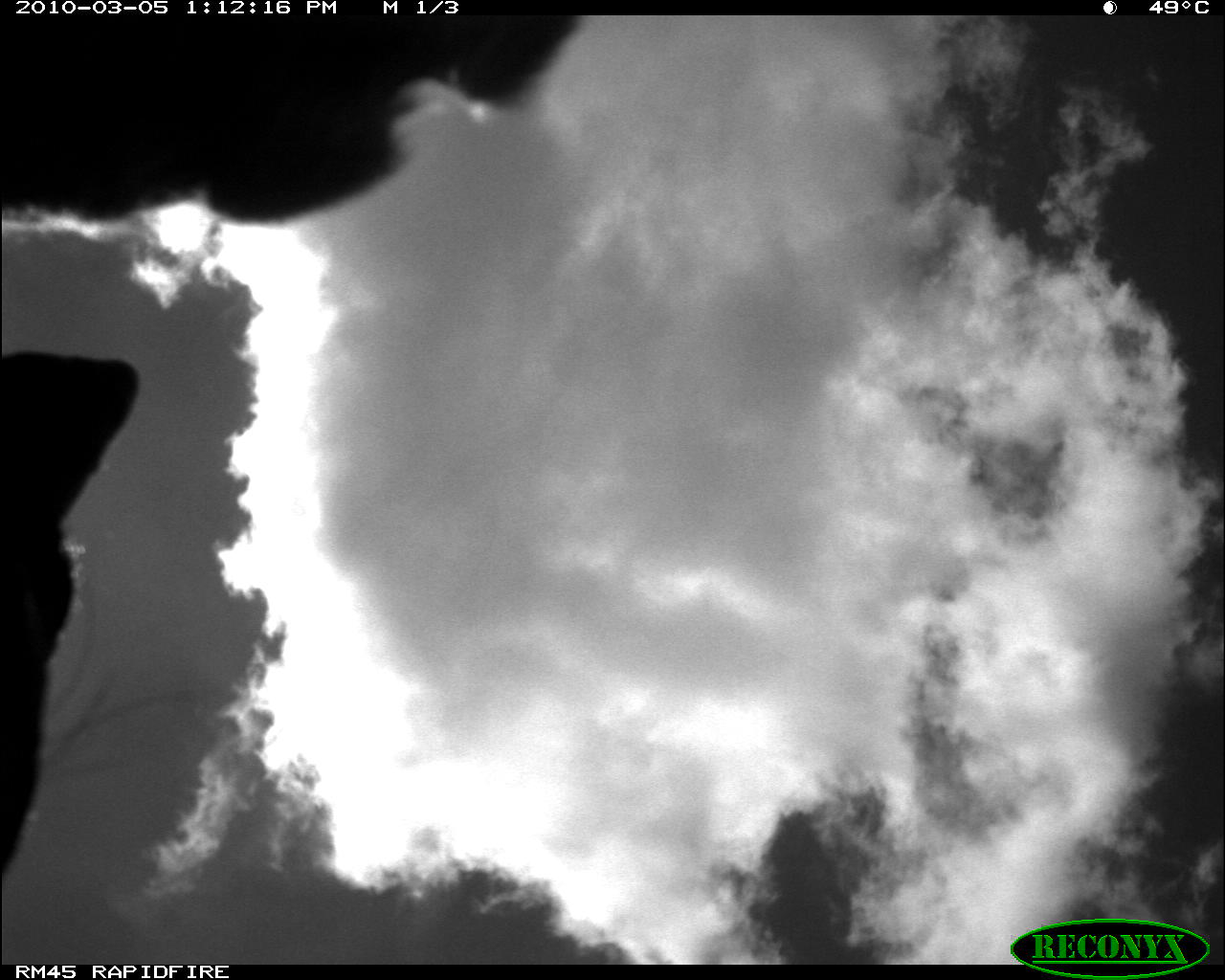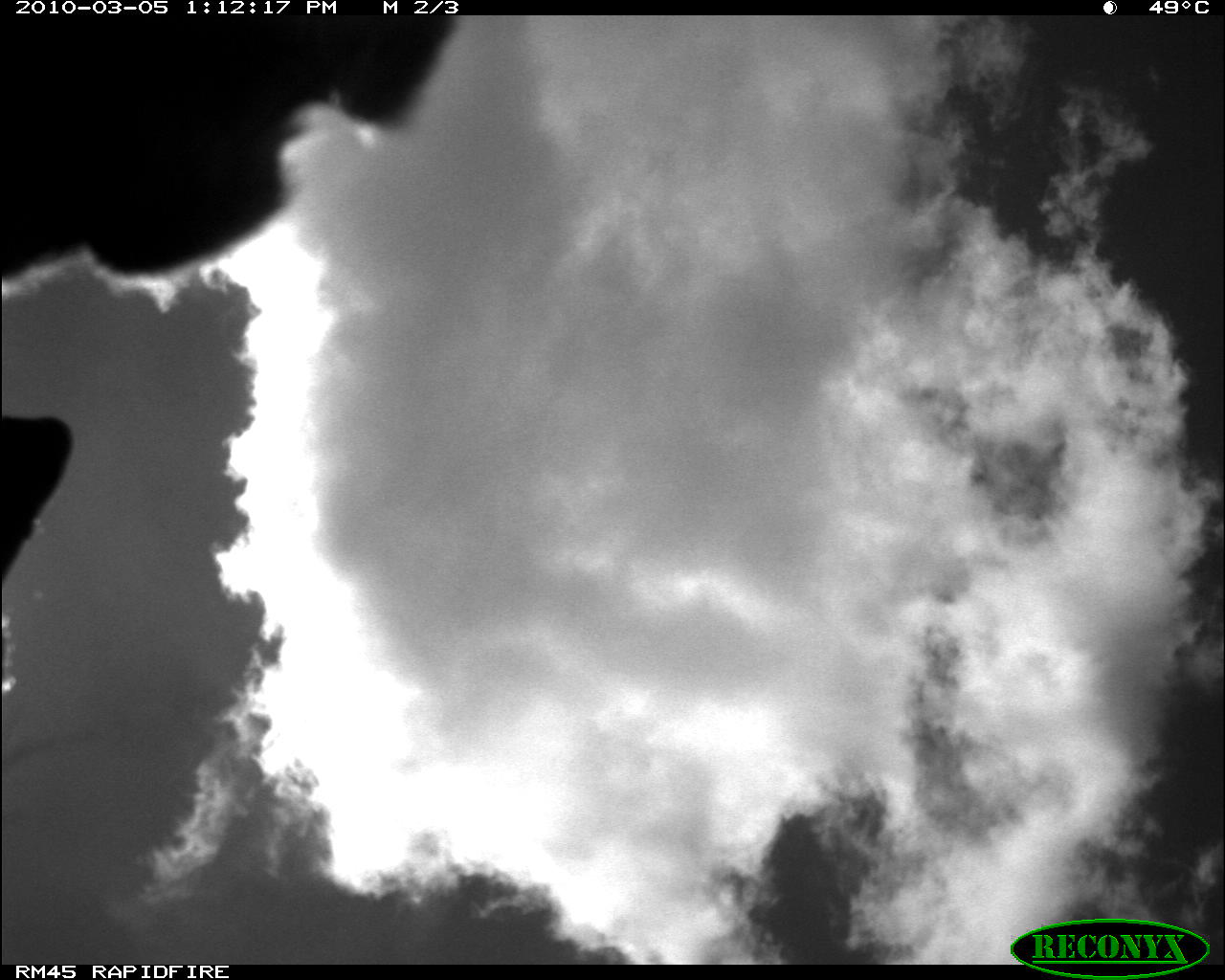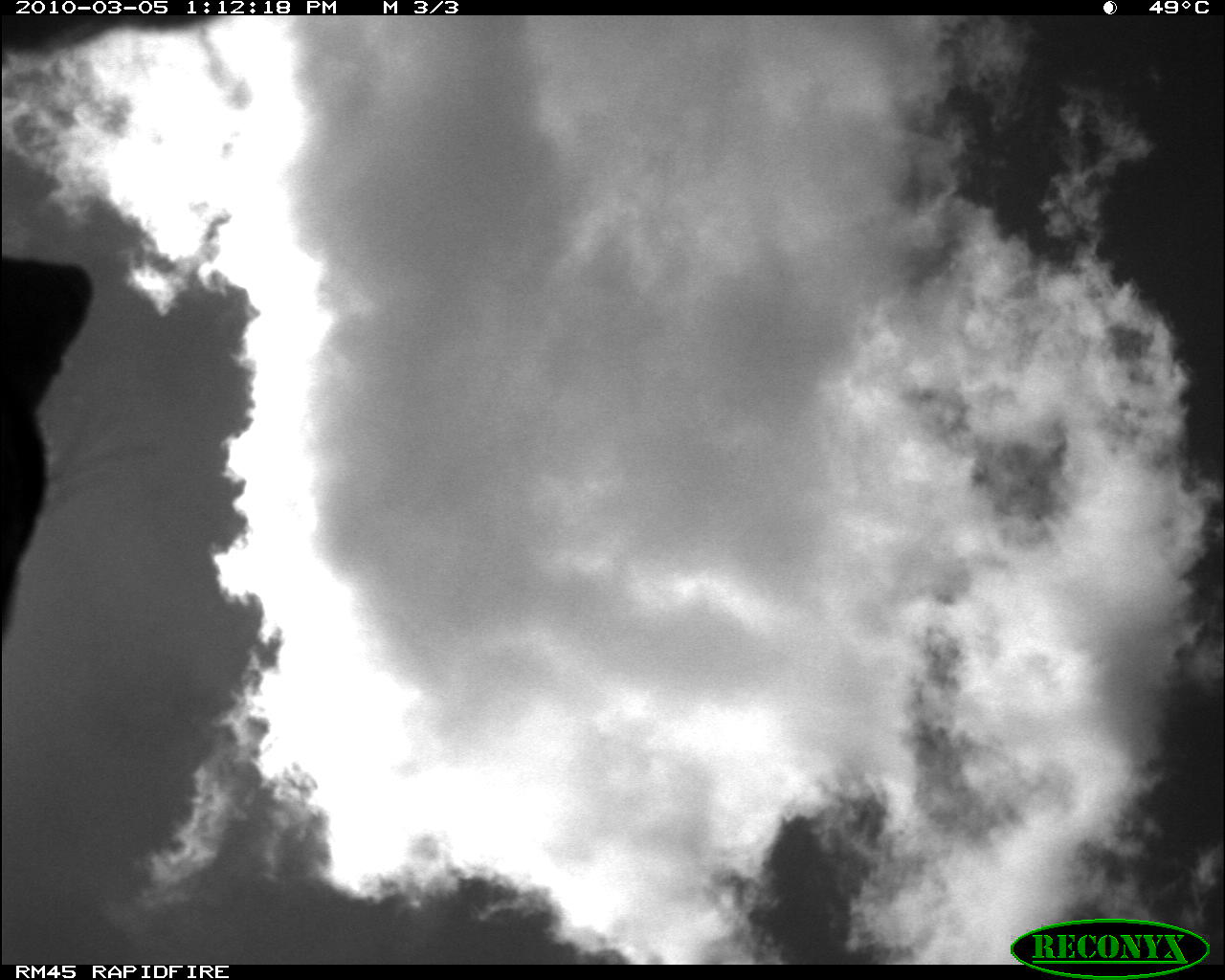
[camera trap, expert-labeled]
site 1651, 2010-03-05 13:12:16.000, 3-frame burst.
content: unidentified animal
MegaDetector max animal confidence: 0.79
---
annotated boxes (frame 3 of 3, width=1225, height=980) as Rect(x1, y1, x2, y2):
unknown: Rect(7, 251, 159, 707)